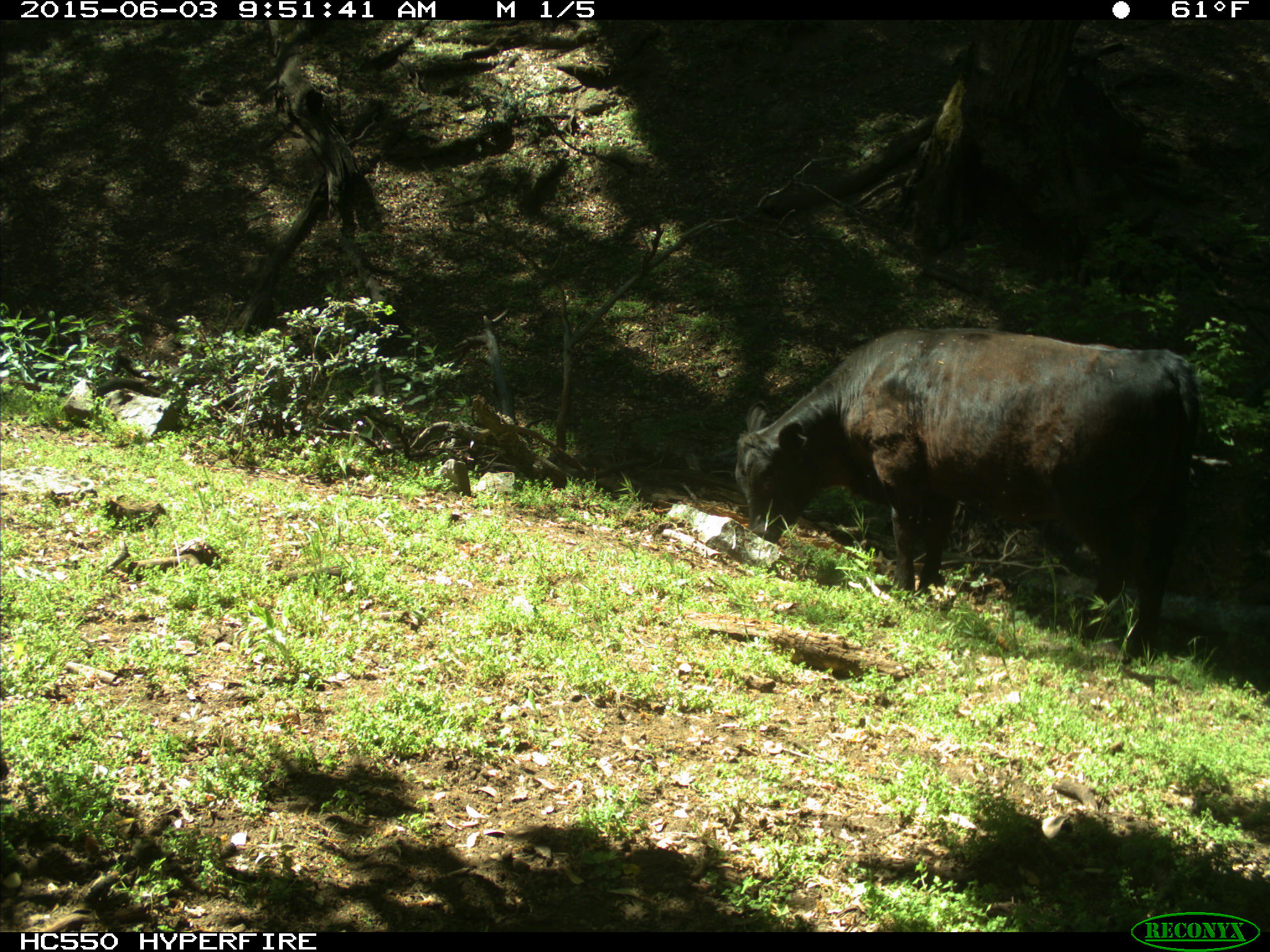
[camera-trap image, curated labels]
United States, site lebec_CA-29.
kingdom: Animalia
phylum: Chordata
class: Mammalia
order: Artiodactyla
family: Bovidae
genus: Bos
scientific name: Bos taurus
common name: domestic cow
Bos taurus (domestic cow).